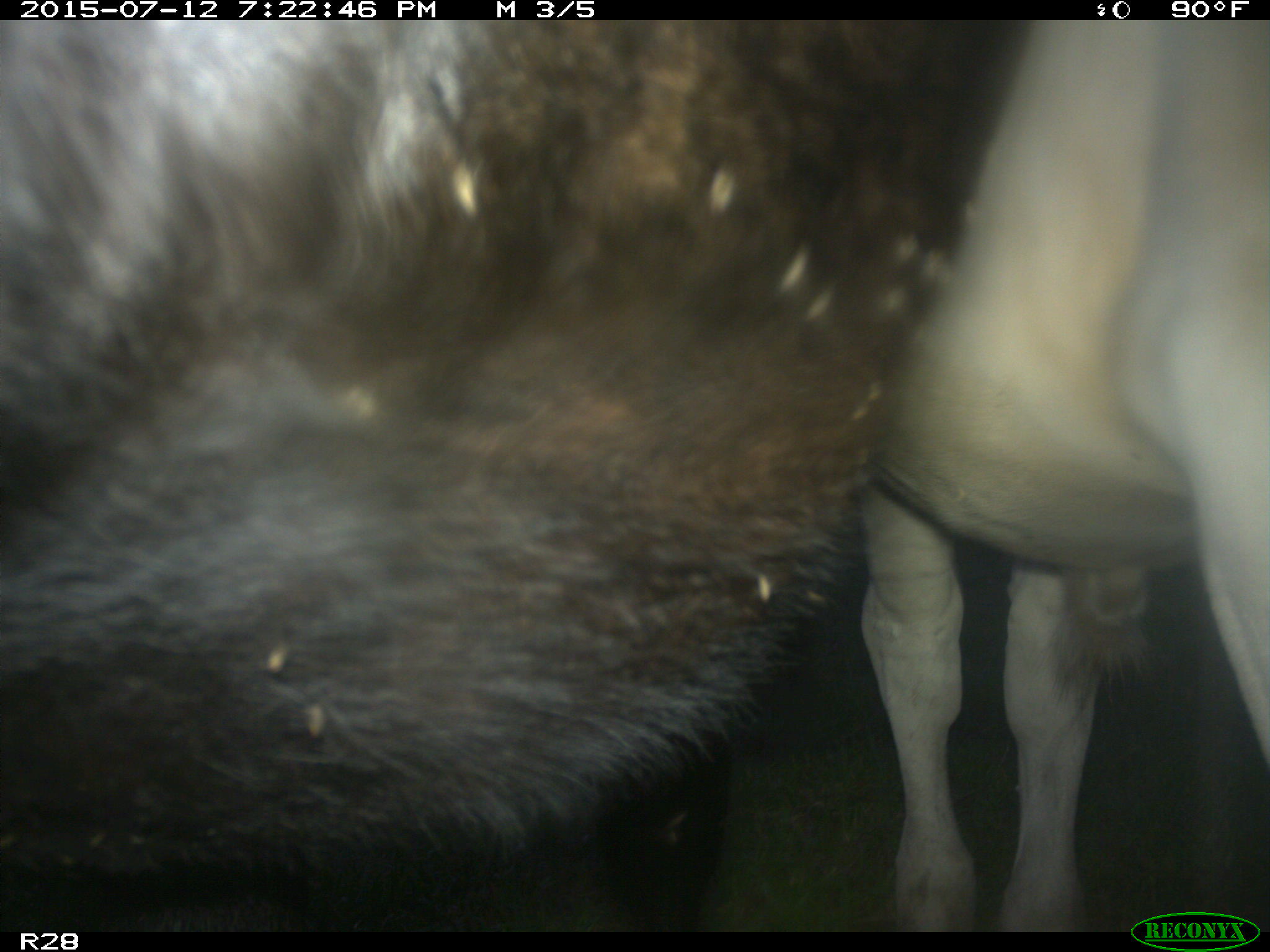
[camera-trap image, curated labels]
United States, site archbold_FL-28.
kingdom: Animalia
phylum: Chordata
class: Mammalia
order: Artiodactyla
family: Bovidae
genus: Bos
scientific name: Bos taurus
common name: domestic cow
Bos taurus (domestic cow).